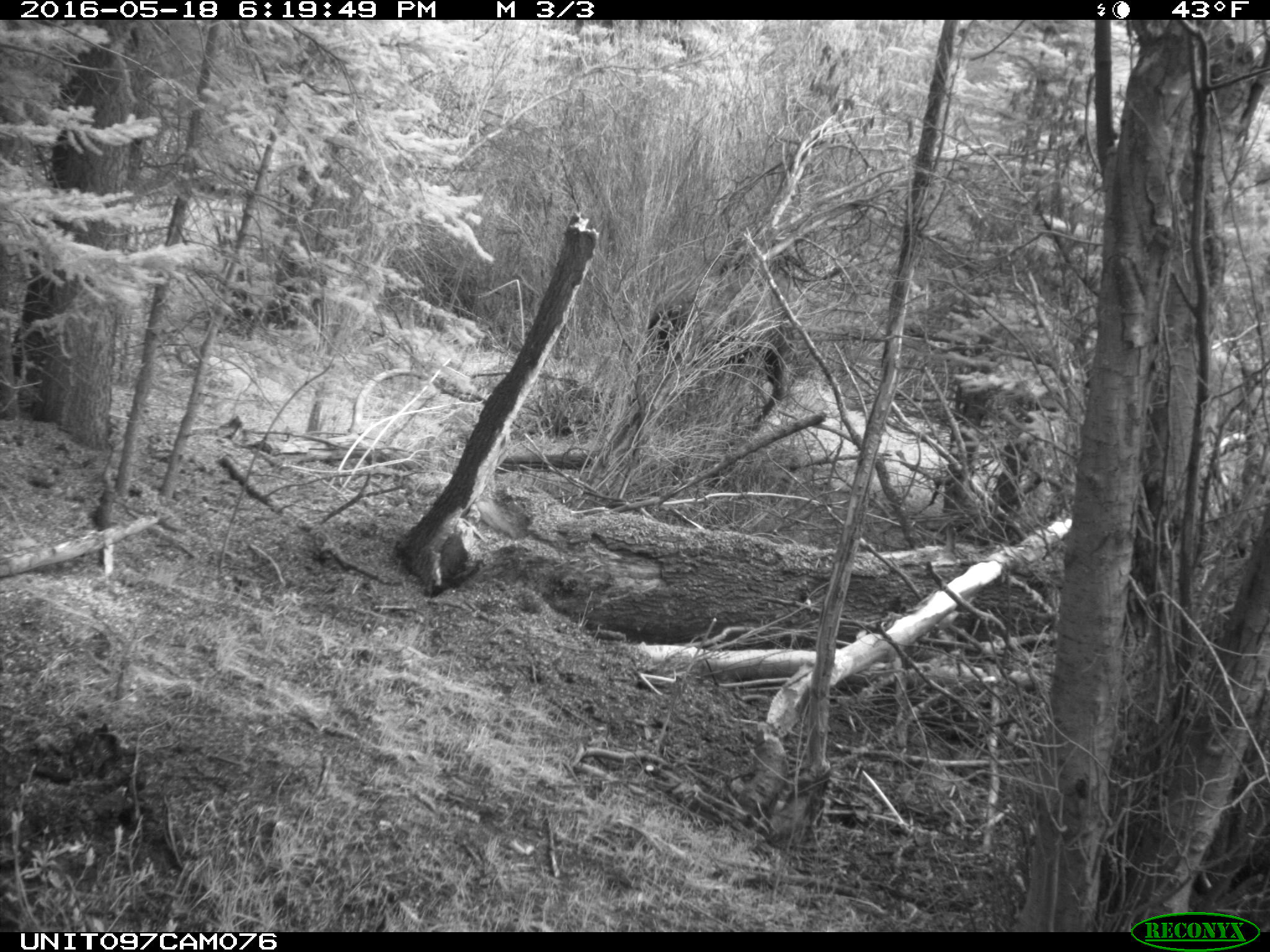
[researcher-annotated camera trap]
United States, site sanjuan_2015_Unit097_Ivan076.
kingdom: Animalia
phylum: Chordata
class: Mammalia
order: Artiodactyla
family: Cervidae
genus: Alces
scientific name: Alces alces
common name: moose